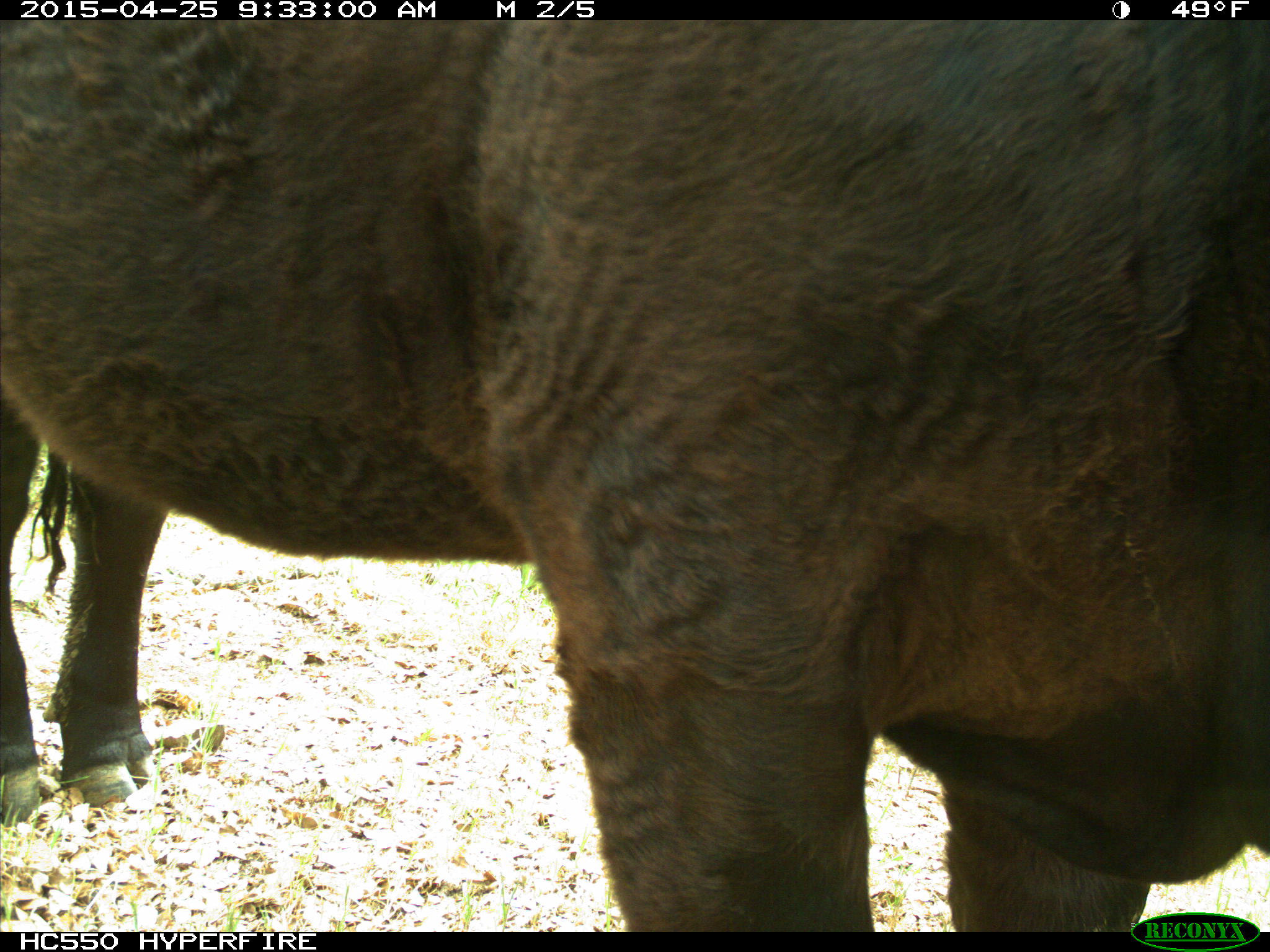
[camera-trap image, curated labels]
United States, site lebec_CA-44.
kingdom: Animalia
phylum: Chordata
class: Mammalia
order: Artiodactyla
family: Suidae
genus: Sus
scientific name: Sus scrofa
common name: wild boar